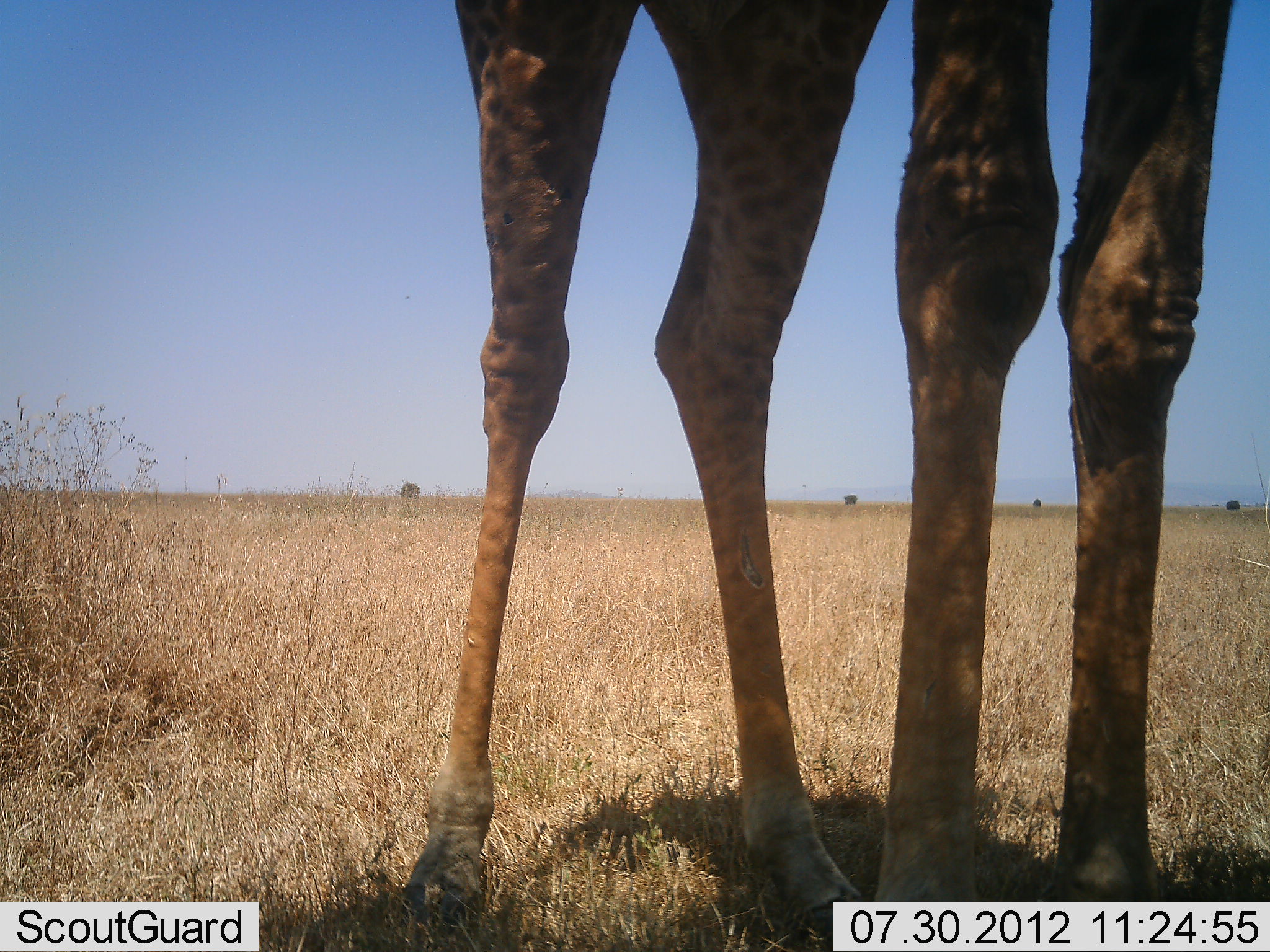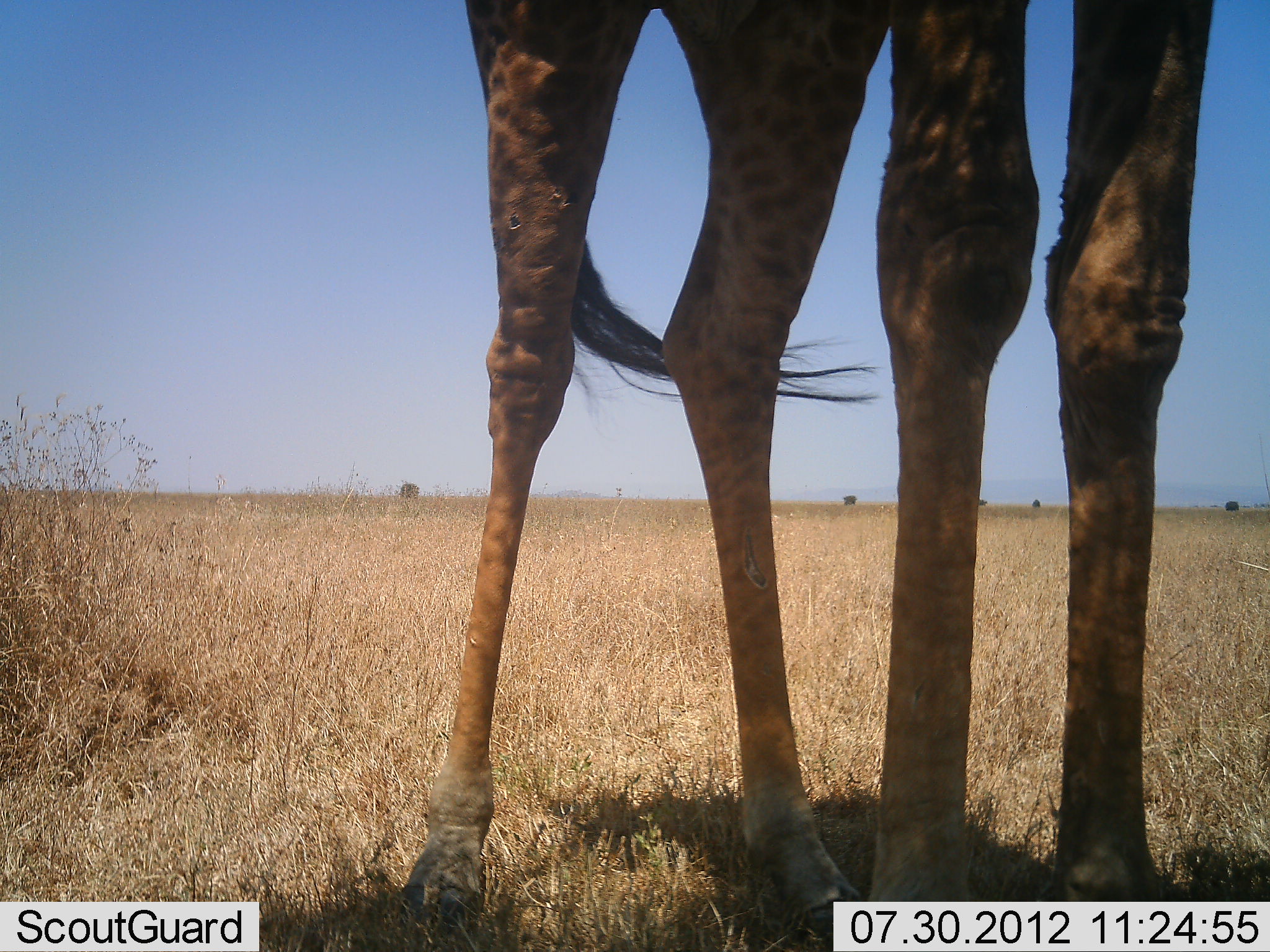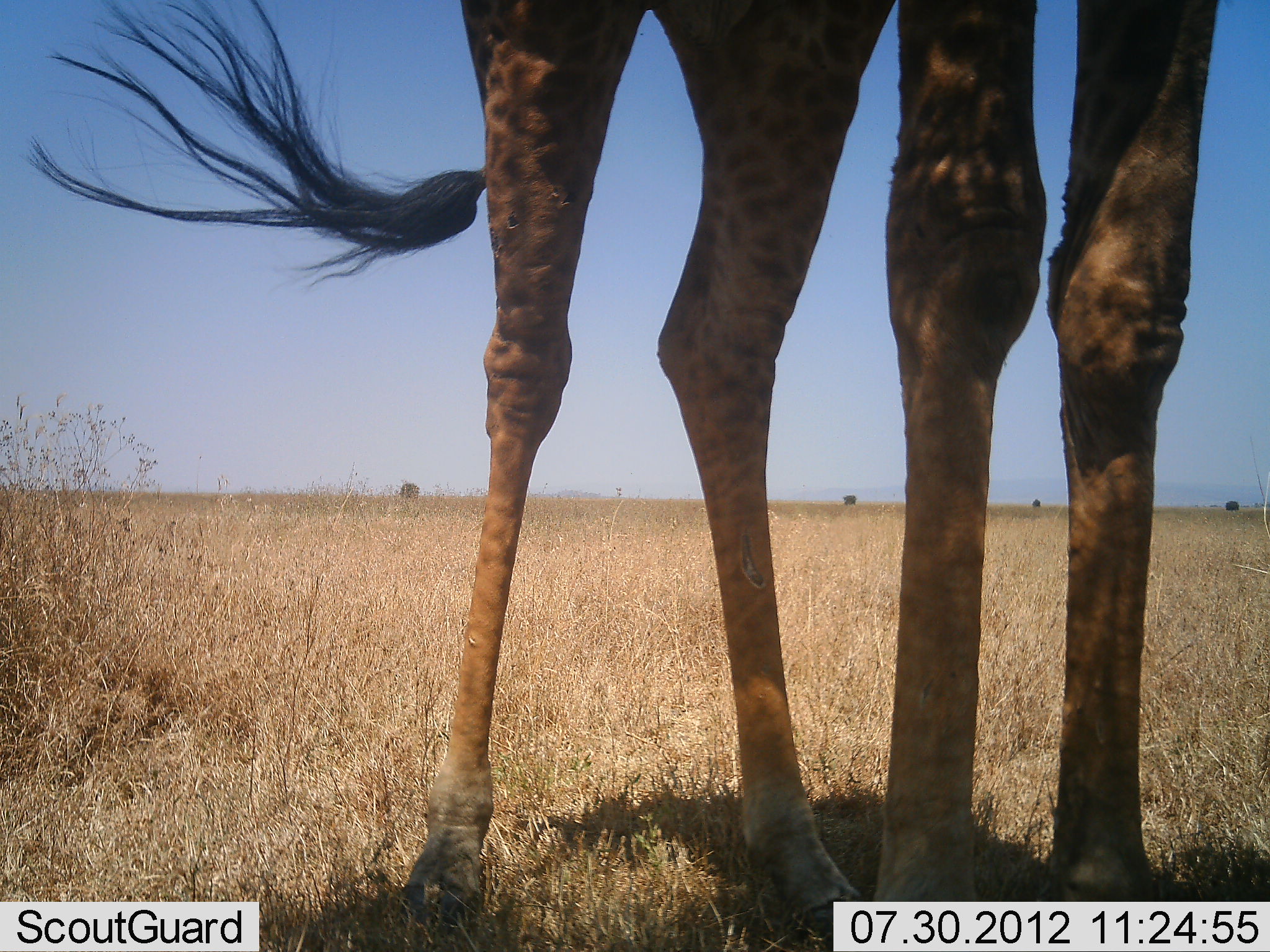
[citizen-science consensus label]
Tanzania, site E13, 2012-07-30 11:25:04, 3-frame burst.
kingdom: Animalia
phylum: Chordata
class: Mammalia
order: Artiodactyla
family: Giraffidae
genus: Giraffa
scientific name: Giraffa camelopardalis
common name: giraffe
Giraffe (Giraffa camelopardalis), count 1. Behavior (volunteer vote fractions): standing 100%, resting 0%, moving 0%, interacting 0%. Young present (vote fraction): 0%. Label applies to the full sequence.